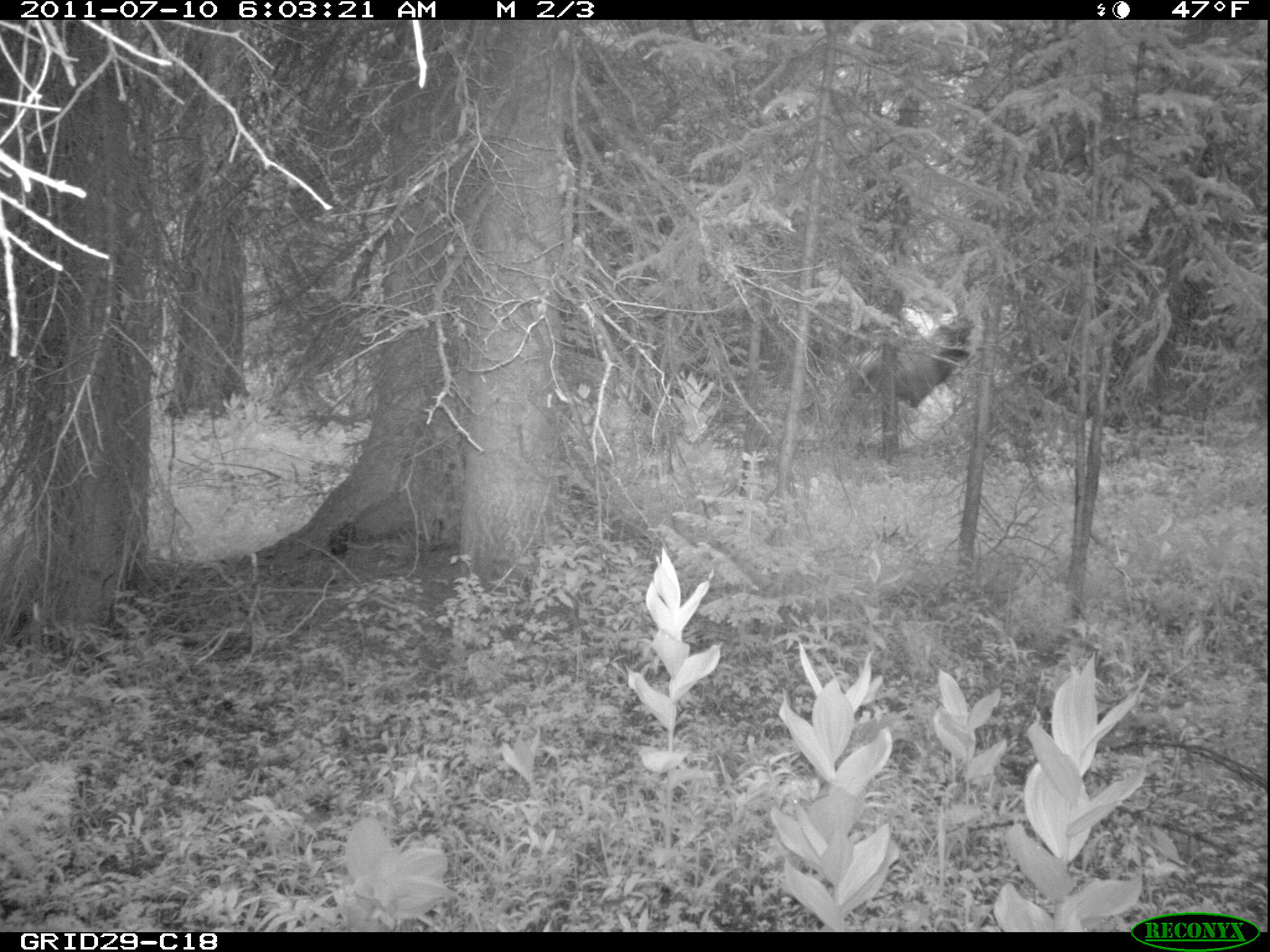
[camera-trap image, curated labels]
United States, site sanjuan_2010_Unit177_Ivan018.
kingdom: Animalia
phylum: Chordata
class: Mammalia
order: Artiodactyla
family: Cervidae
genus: Cervus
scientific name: Cervus elaphus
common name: red deer